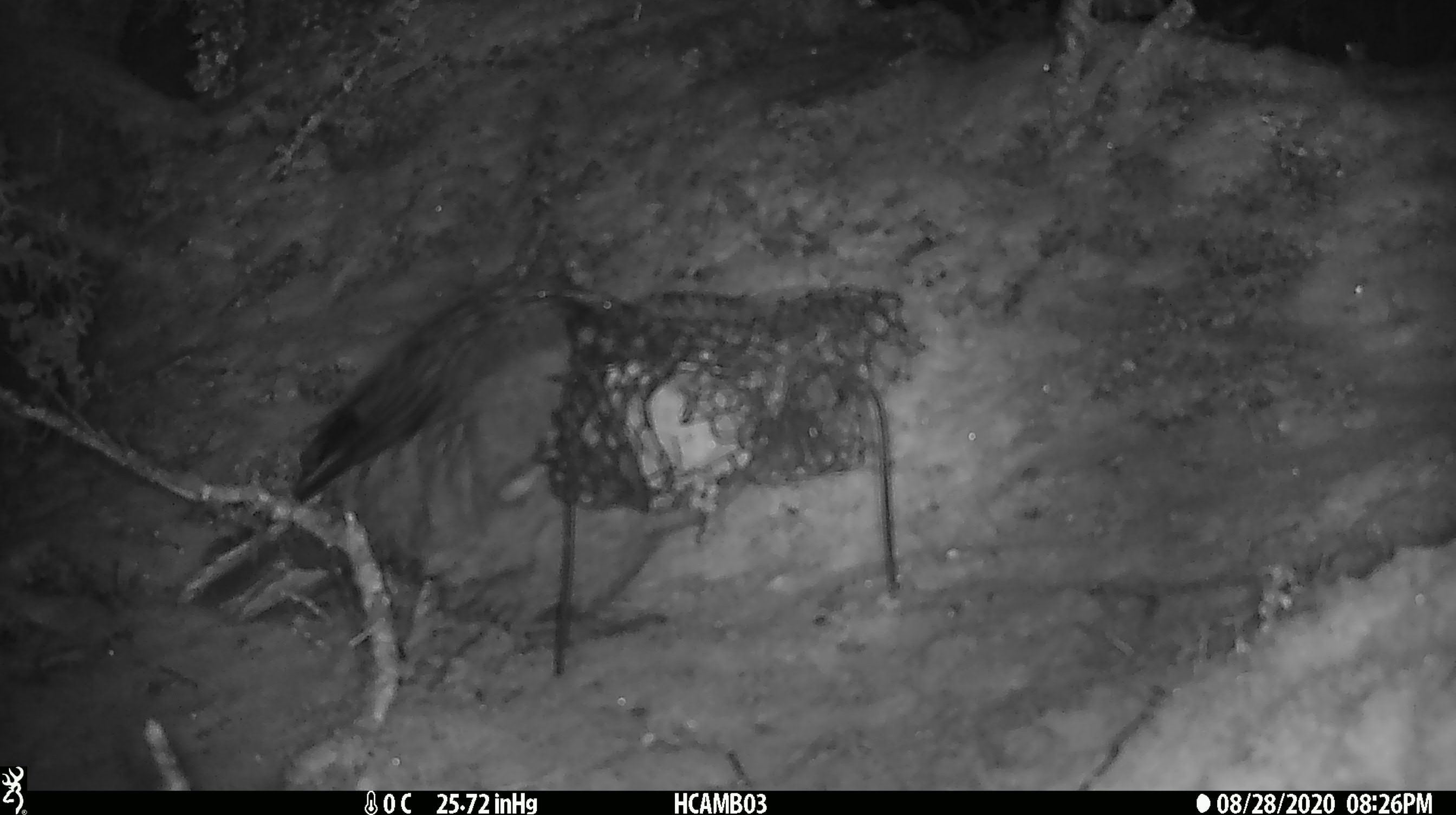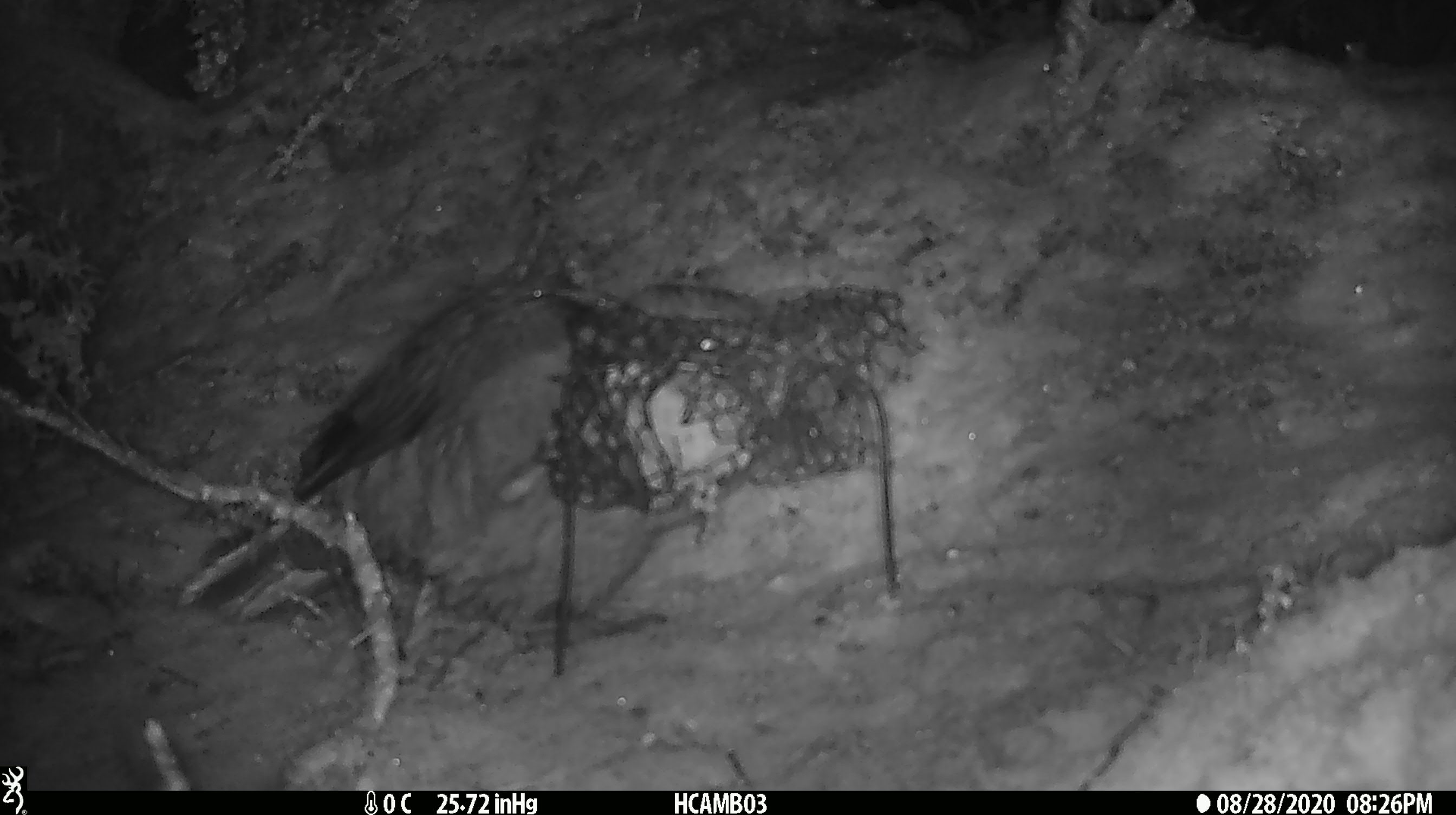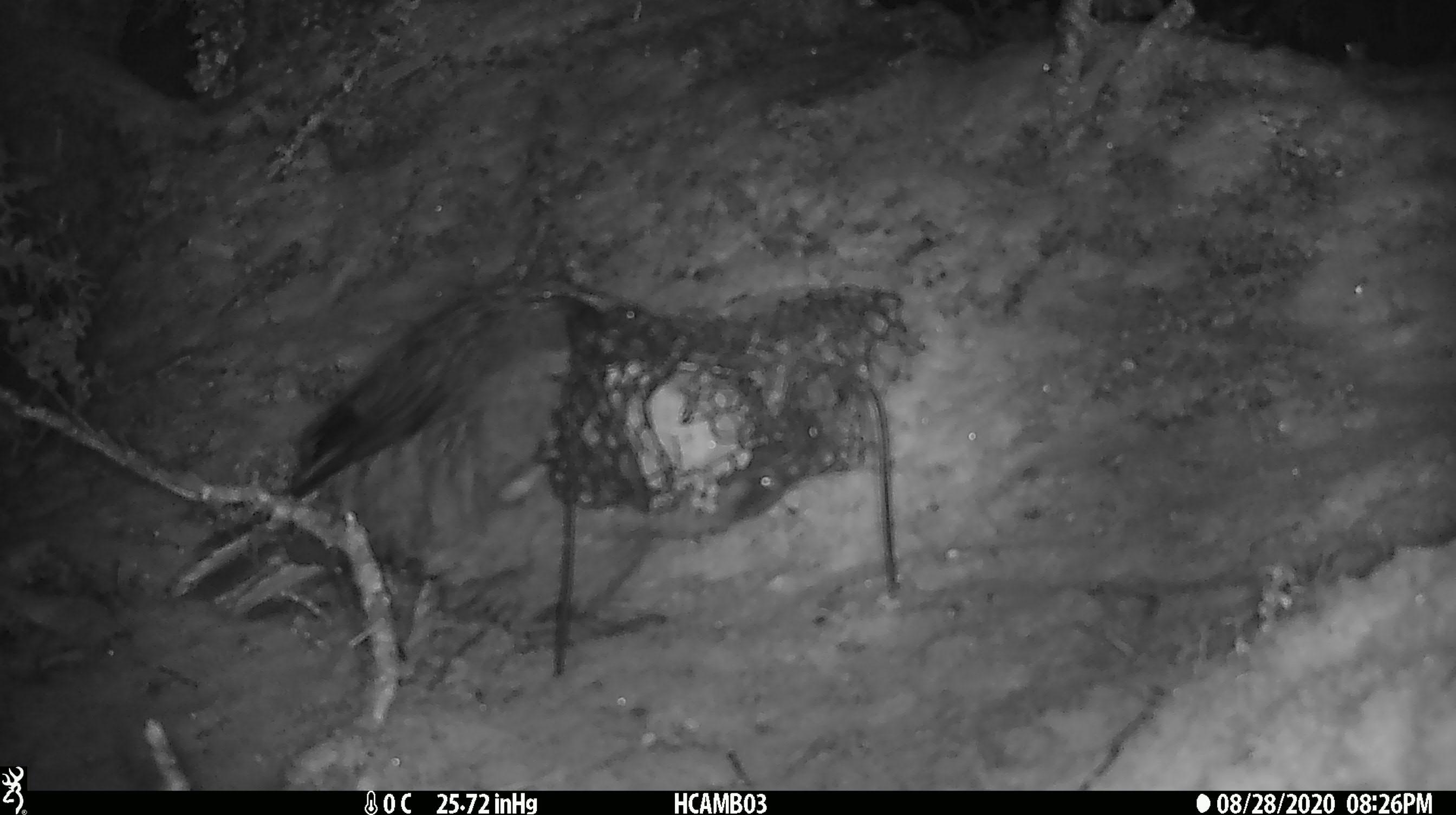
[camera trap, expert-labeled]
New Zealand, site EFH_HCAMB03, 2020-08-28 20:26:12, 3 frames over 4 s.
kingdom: Animalia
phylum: Chordata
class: Aves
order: Psittaciformes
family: Strigopidae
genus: Nestor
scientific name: Nestor notabilis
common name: kea